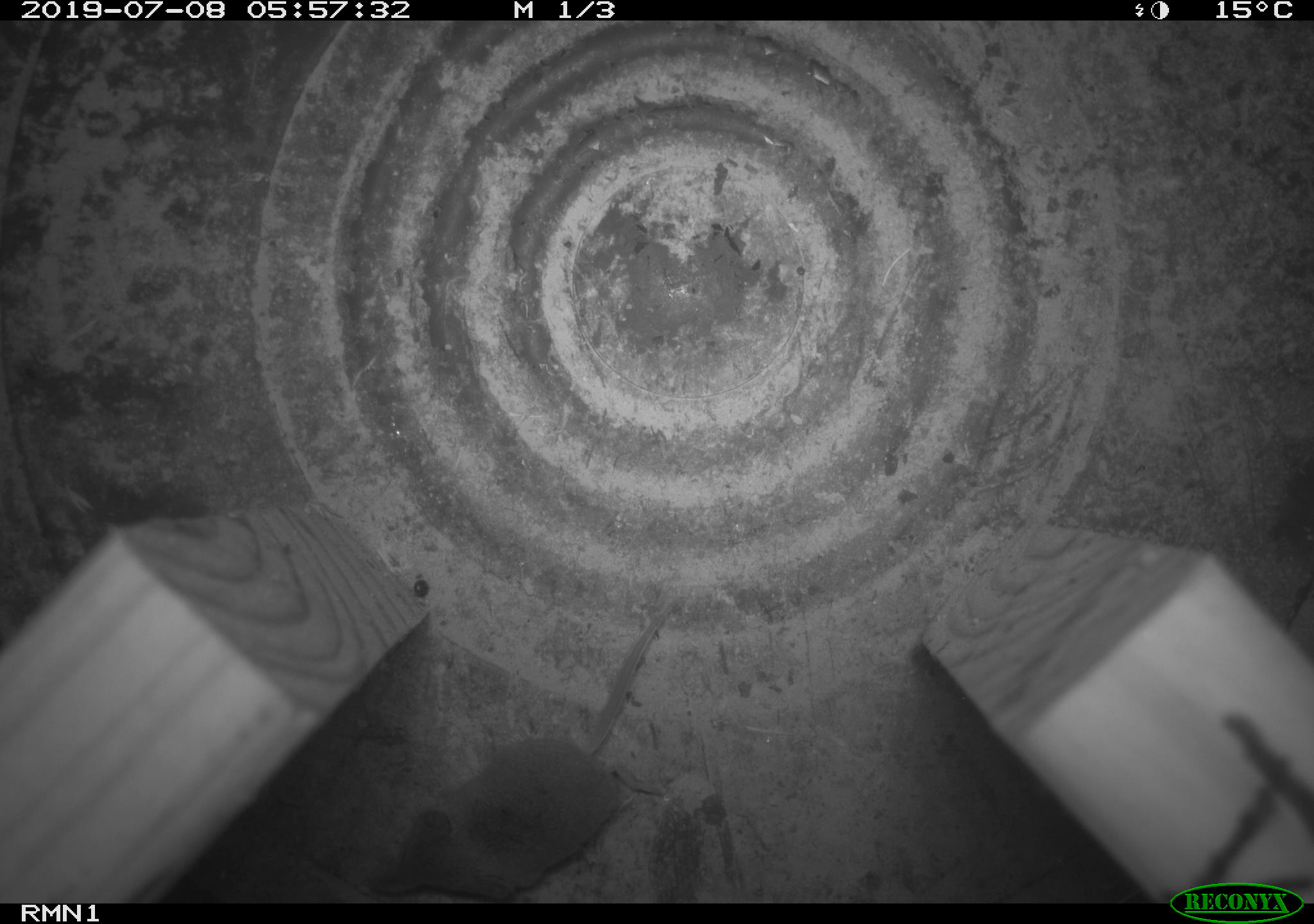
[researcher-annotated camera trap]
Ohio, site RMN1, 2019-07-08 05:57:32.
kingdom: Animalia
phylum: Chordata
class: Mammalia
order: Eulipotyphla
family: Soricidae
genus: Sorex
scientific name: Sorex cinereus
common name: masked shrew